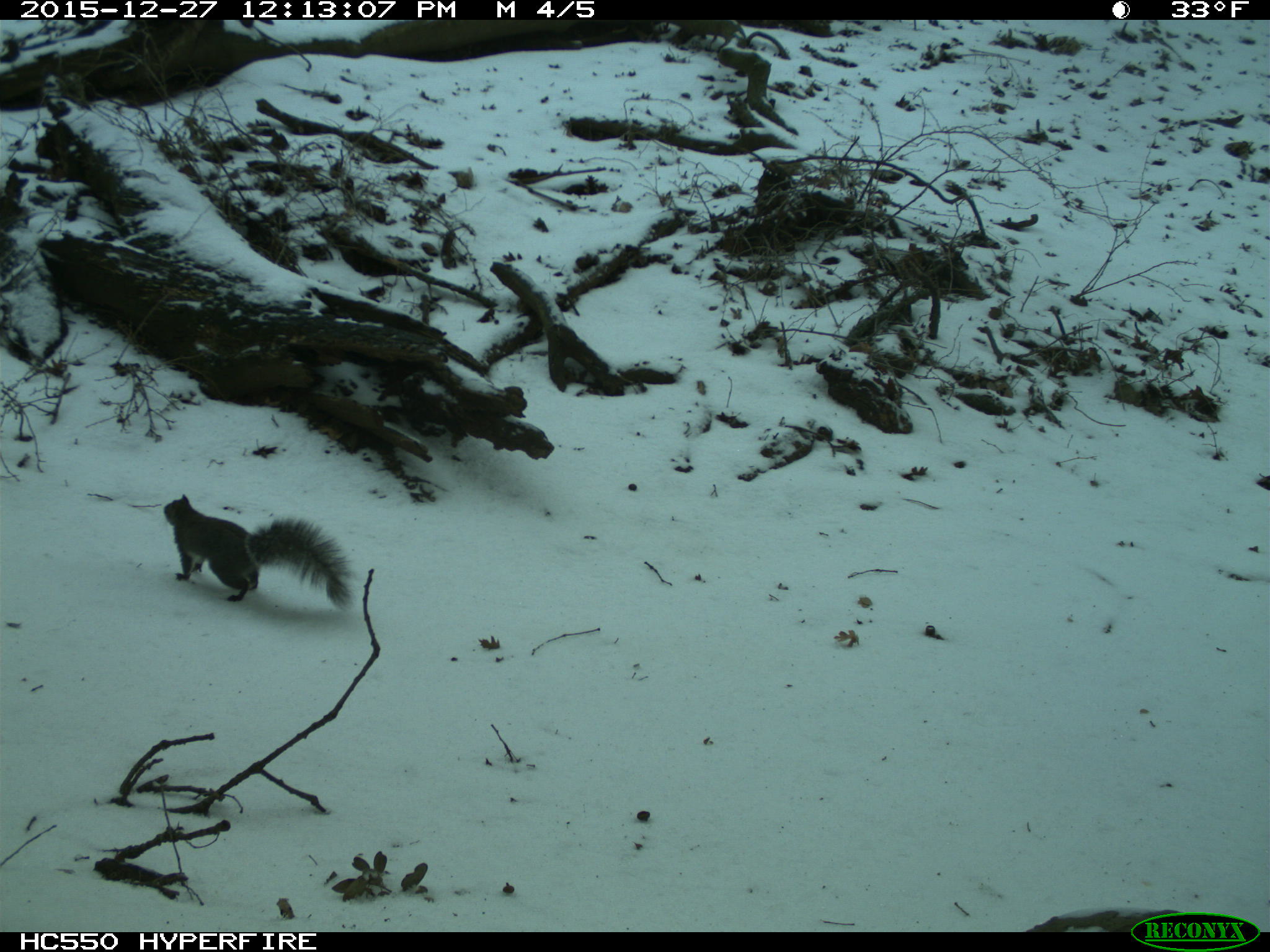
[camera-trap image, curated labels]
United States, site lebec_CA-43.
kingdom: Animalia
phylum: Chordata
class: Mammalia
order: Rodentia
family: Sciuridae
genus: Sciurus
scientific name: Sciurus carolinensis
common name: eastern gray squirrel